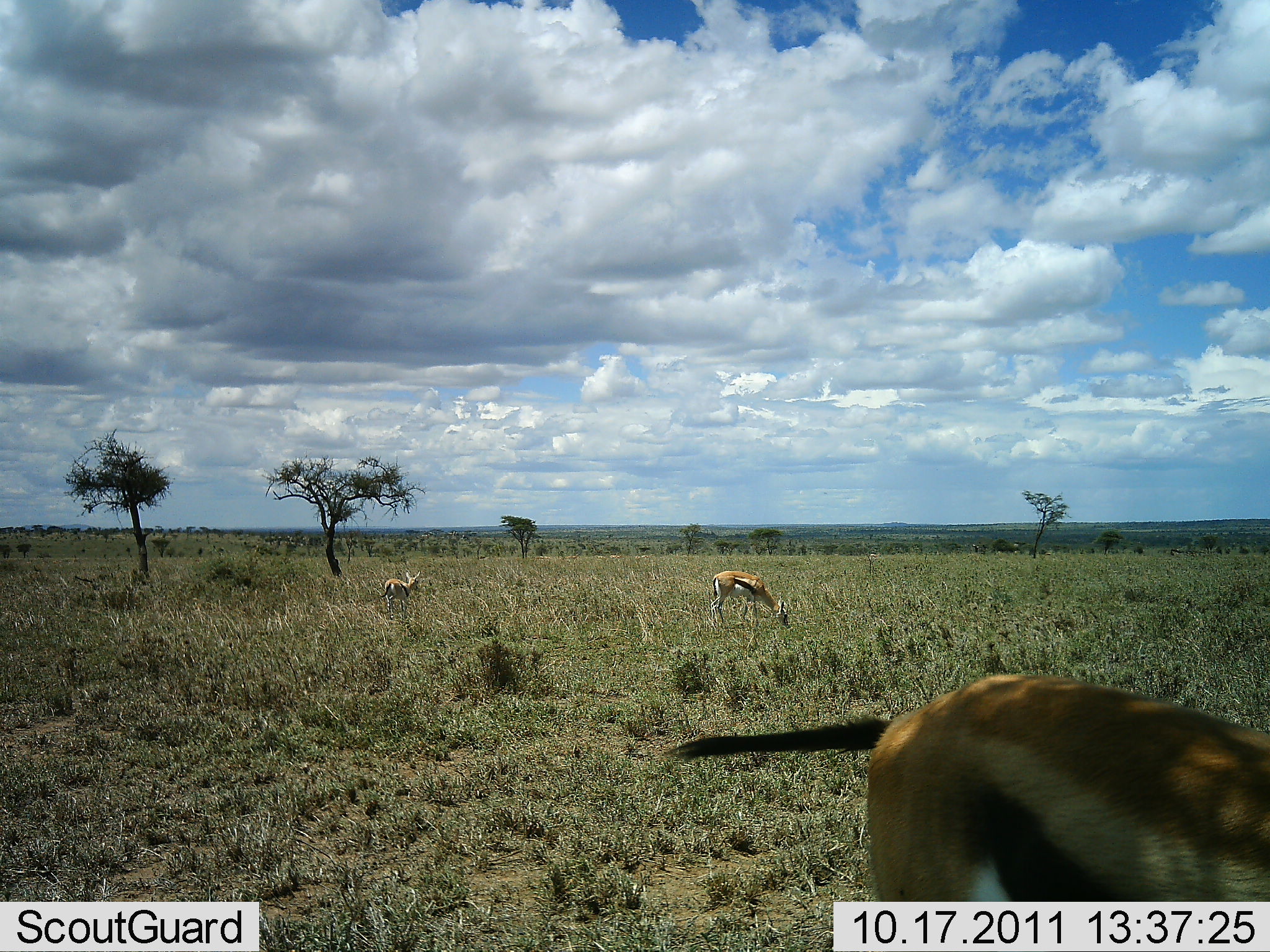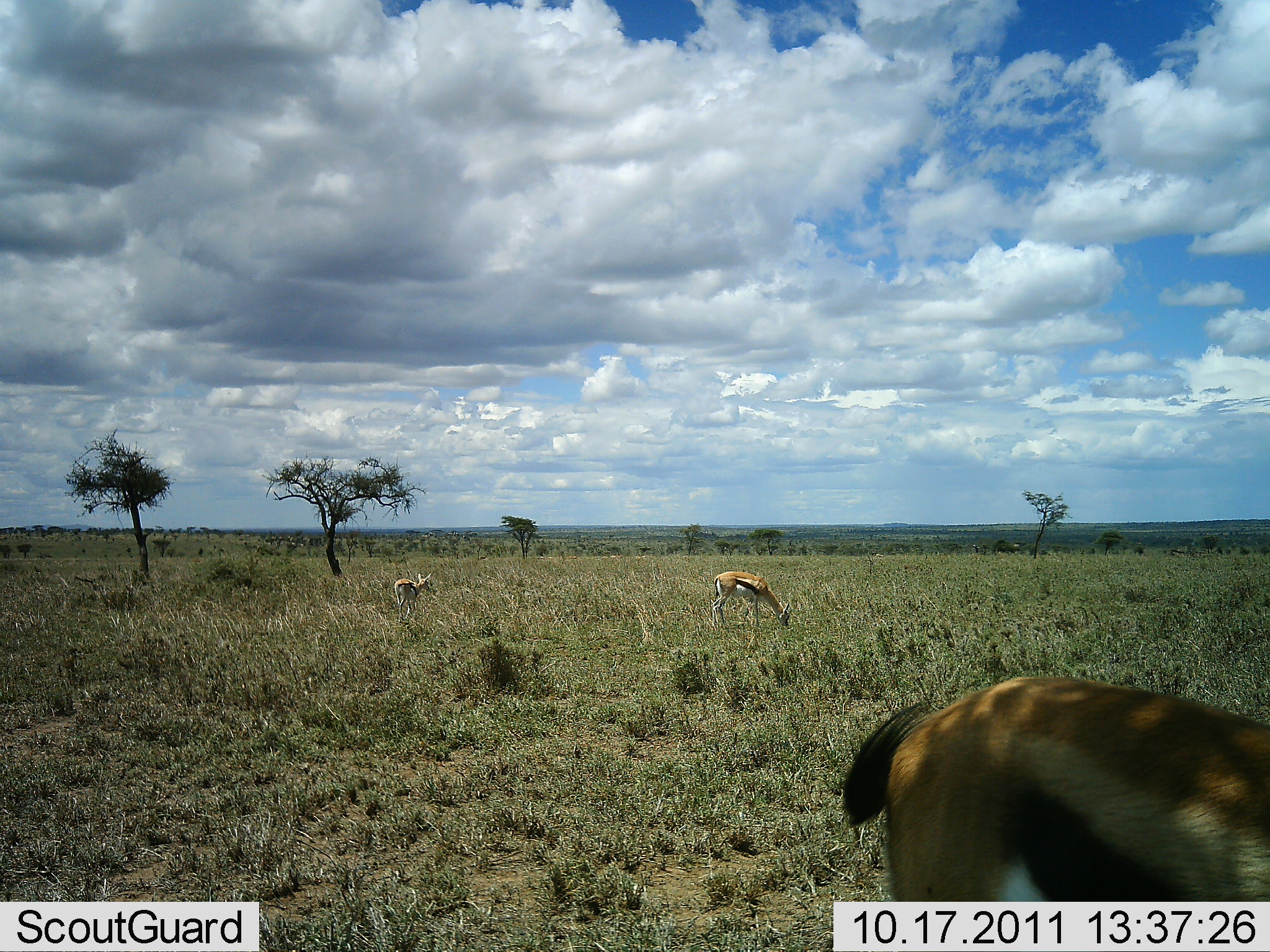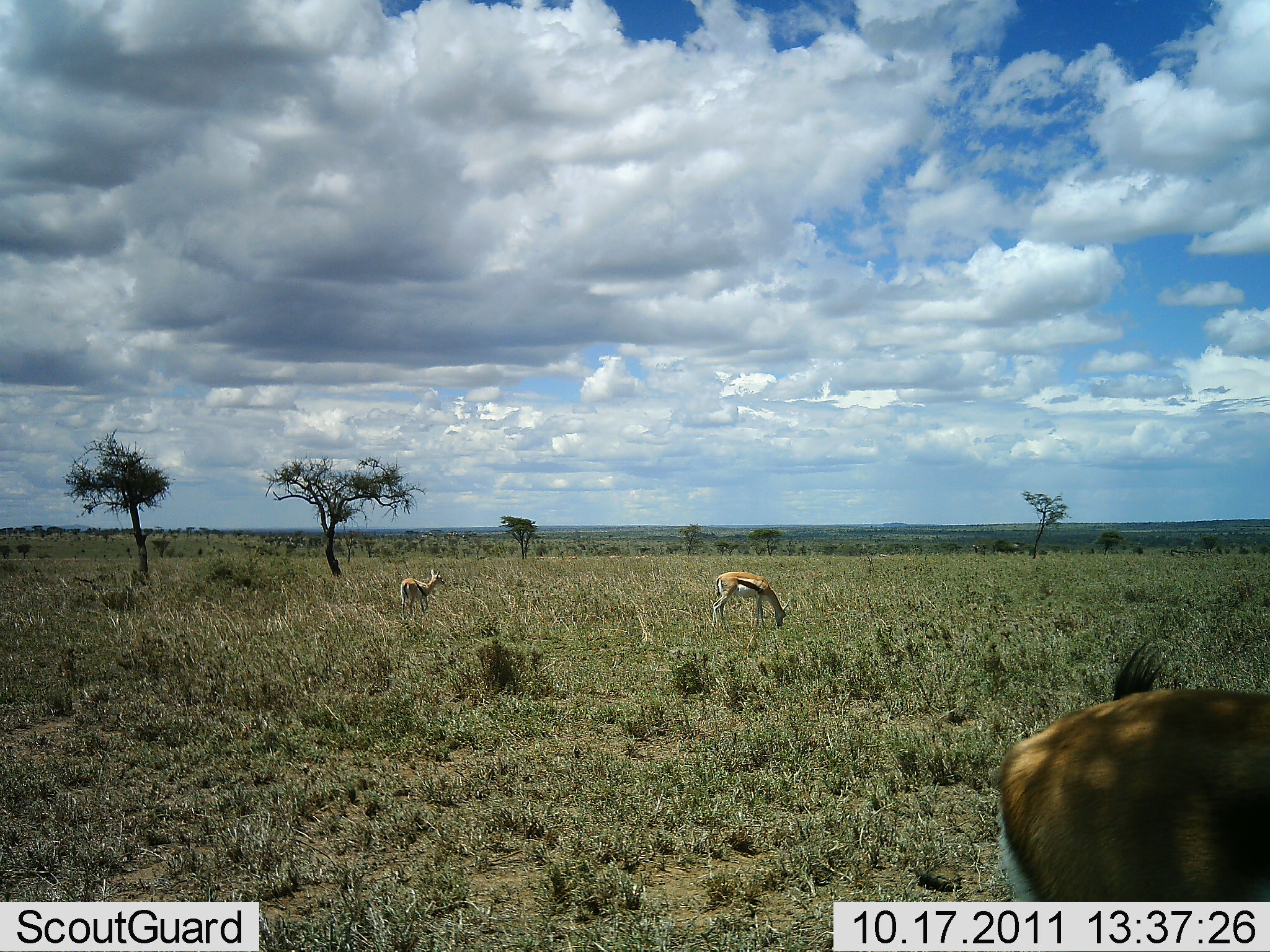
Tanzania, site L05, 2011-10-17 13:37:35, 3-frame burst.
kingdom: Animalia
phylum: Chordata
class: Mammalia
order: Artiodactyla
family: Bovidae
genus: Eudorcas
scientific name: Eudorcas thomsonii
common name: thomson's gazelle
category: gazellethomsons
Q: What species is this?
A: Gazellethomsons (thomson's gazelle) (Eudorcas thomsonii).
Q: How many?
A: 3.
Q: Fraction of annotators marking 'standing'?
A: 38%.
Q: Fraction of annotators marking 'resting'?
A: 0%.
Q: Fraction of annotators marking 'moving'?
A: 23%.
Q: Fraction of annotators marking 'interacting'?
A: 0%.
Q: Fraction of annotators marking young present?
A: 8%.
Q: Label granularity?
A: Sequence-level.